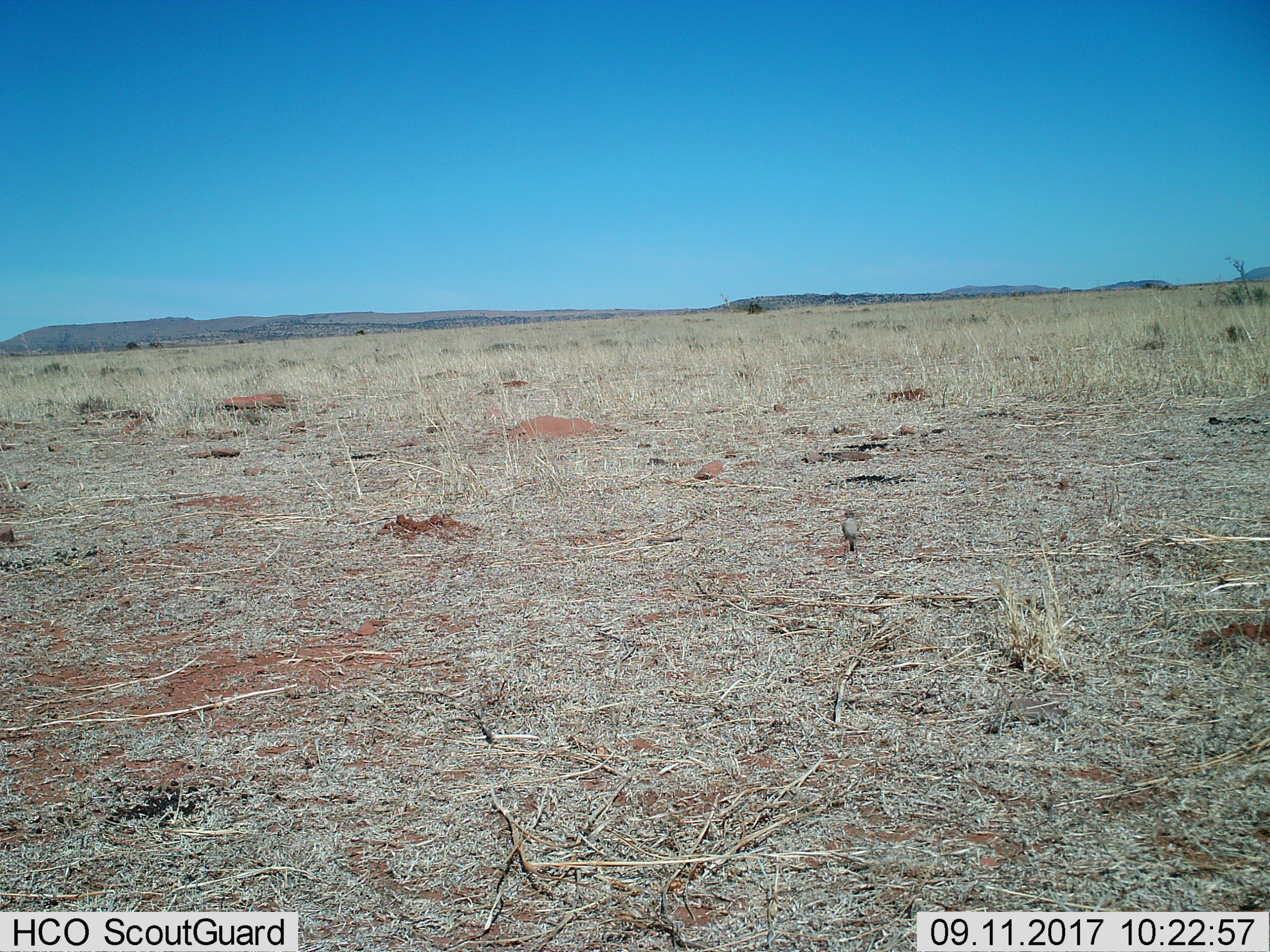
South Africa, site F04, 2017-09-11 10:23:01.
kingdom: Animalia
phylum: Chordata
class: Aves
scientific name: Aves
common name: bird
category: birdother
Birdother (bird) (Aves), count 1. Behavior (volunteer vote fractions): standing 75%, resting 25%, moving 0%, interacting 0%. Young present (vote fraction): 0%. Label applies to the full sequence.